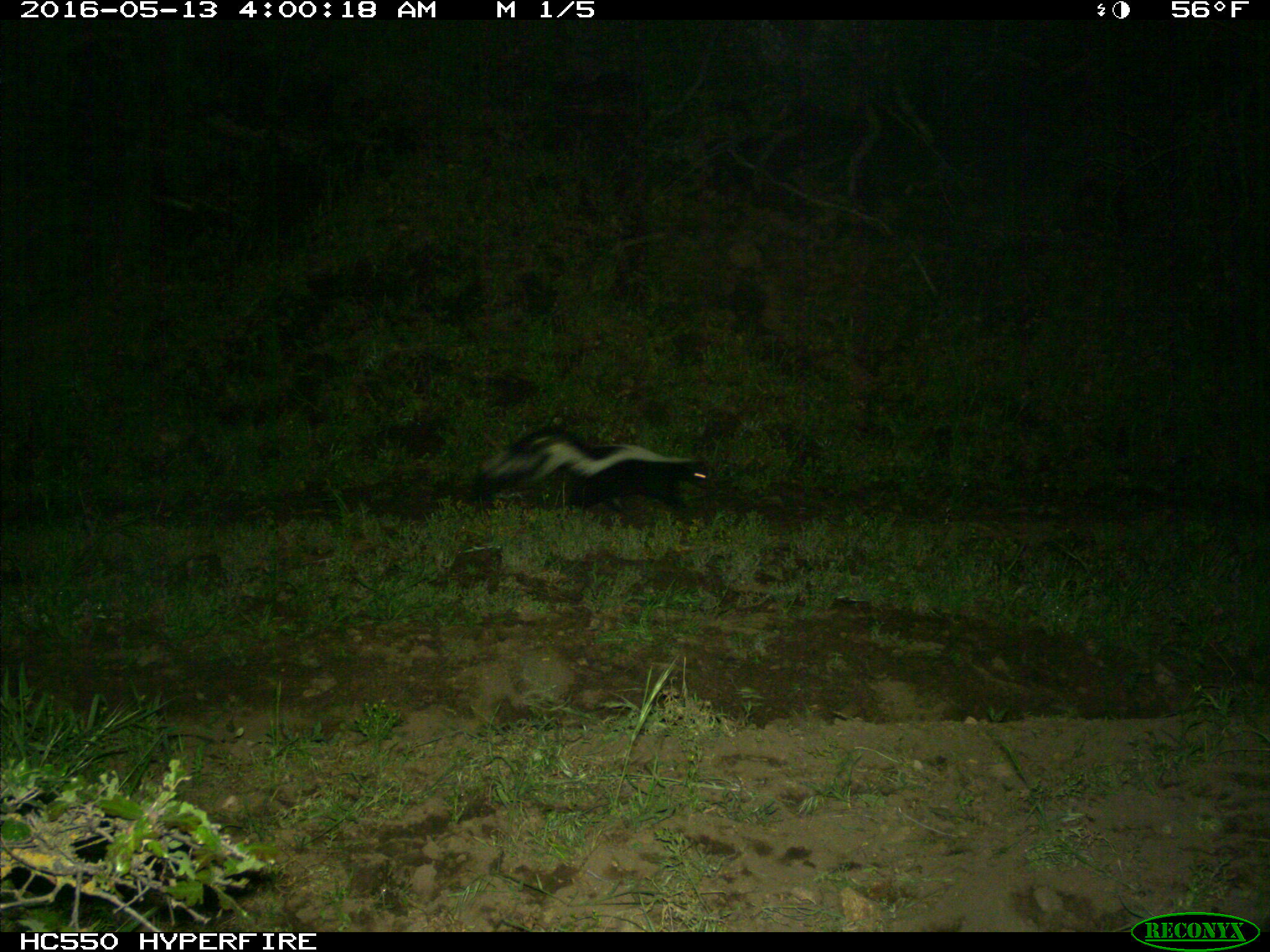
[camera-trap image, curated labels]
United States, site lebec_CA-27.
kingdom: Animalia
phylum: Chordata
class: Mammalia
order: Carnivora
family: Mephitidae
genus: Mephitis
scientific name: Mephitis mephitis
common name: striped skunk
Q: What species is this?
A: Mephitis mephitis (striped skunk).